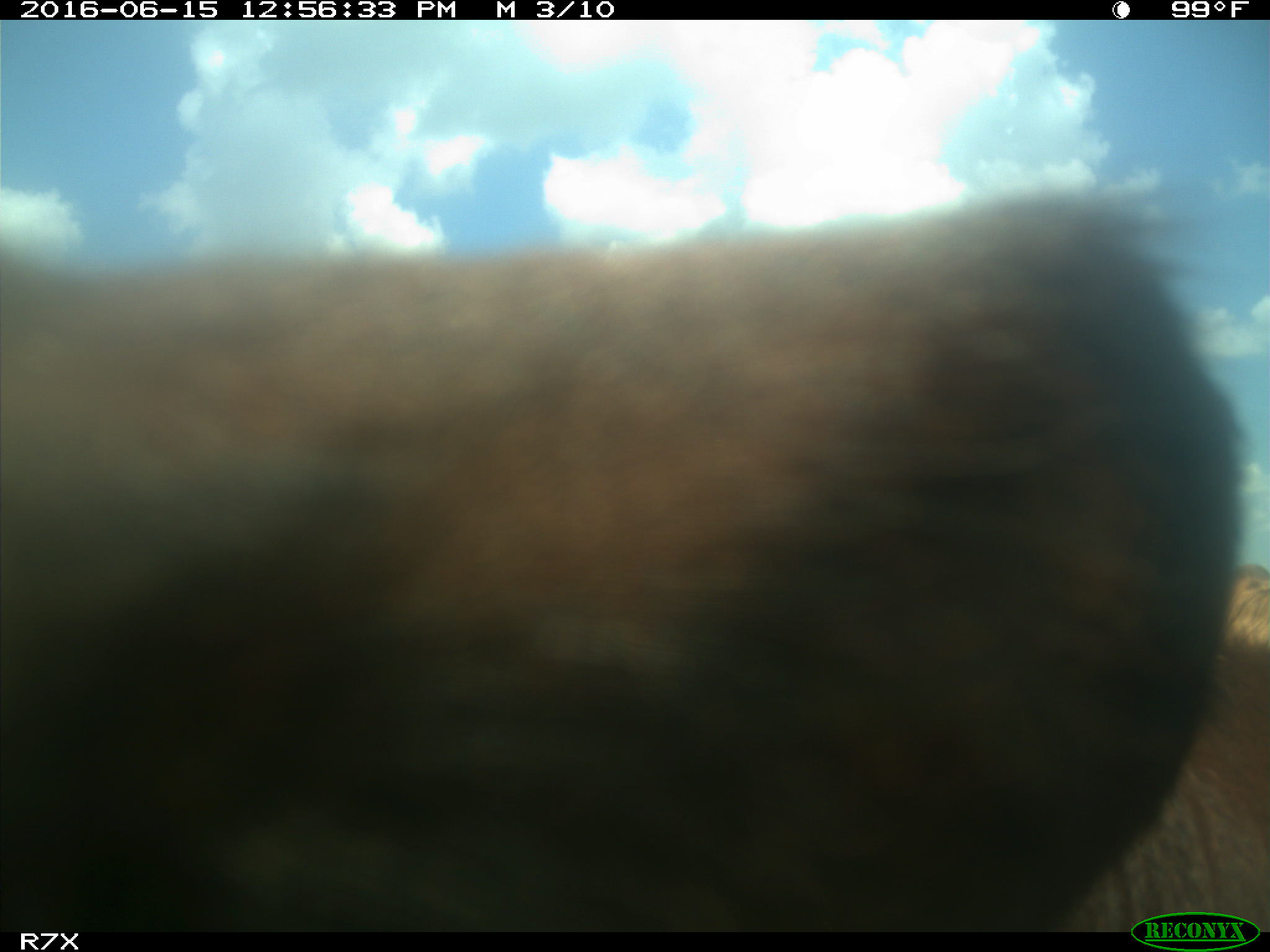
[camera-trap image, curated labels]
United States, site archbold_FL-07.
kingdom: Animalia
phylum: Chordata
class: Mammalia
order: Artiodactyla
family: Bovidae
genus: Bos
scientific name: Bos taurus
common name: domestic cow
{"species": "Bos taurus (domestic cow)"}